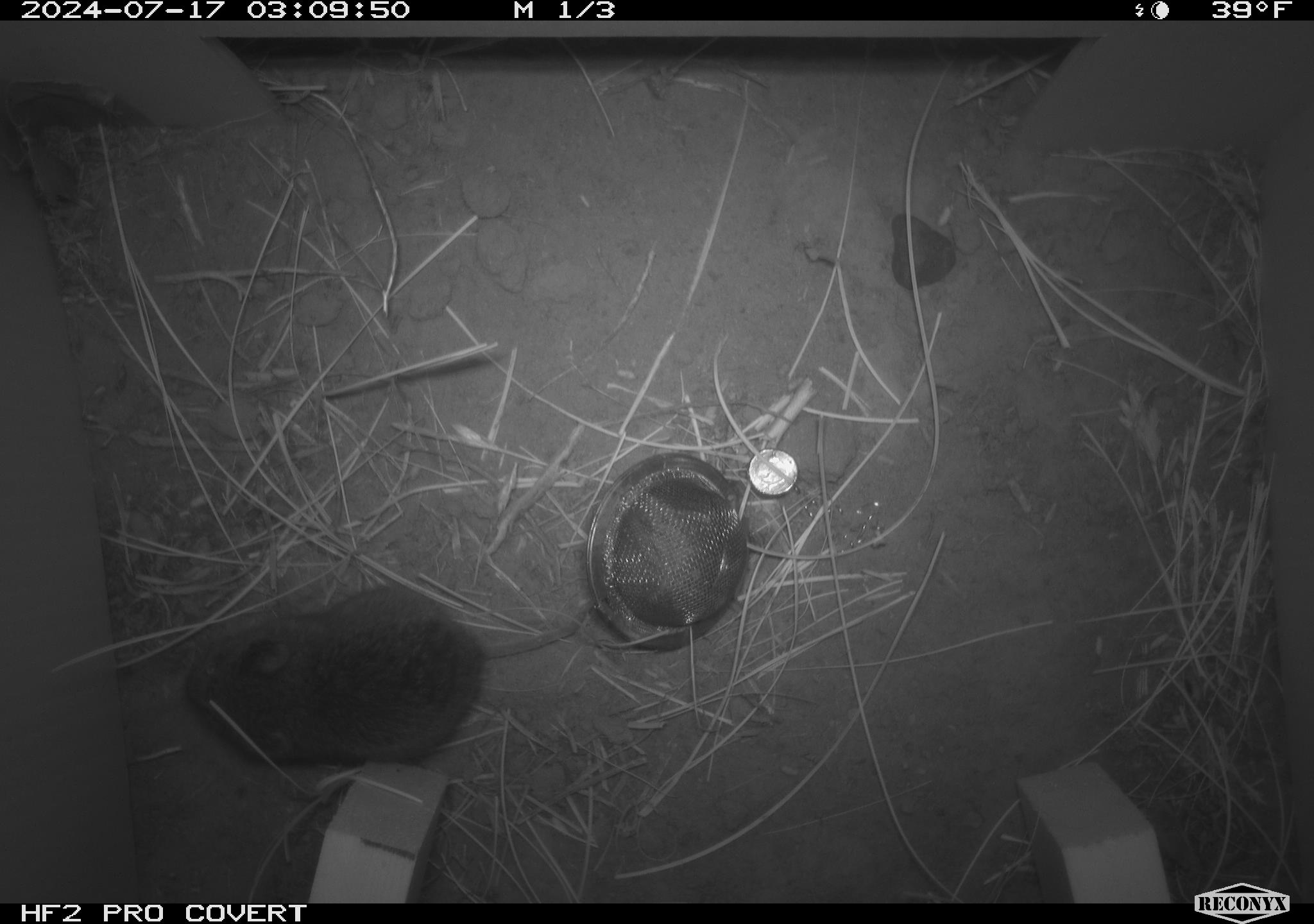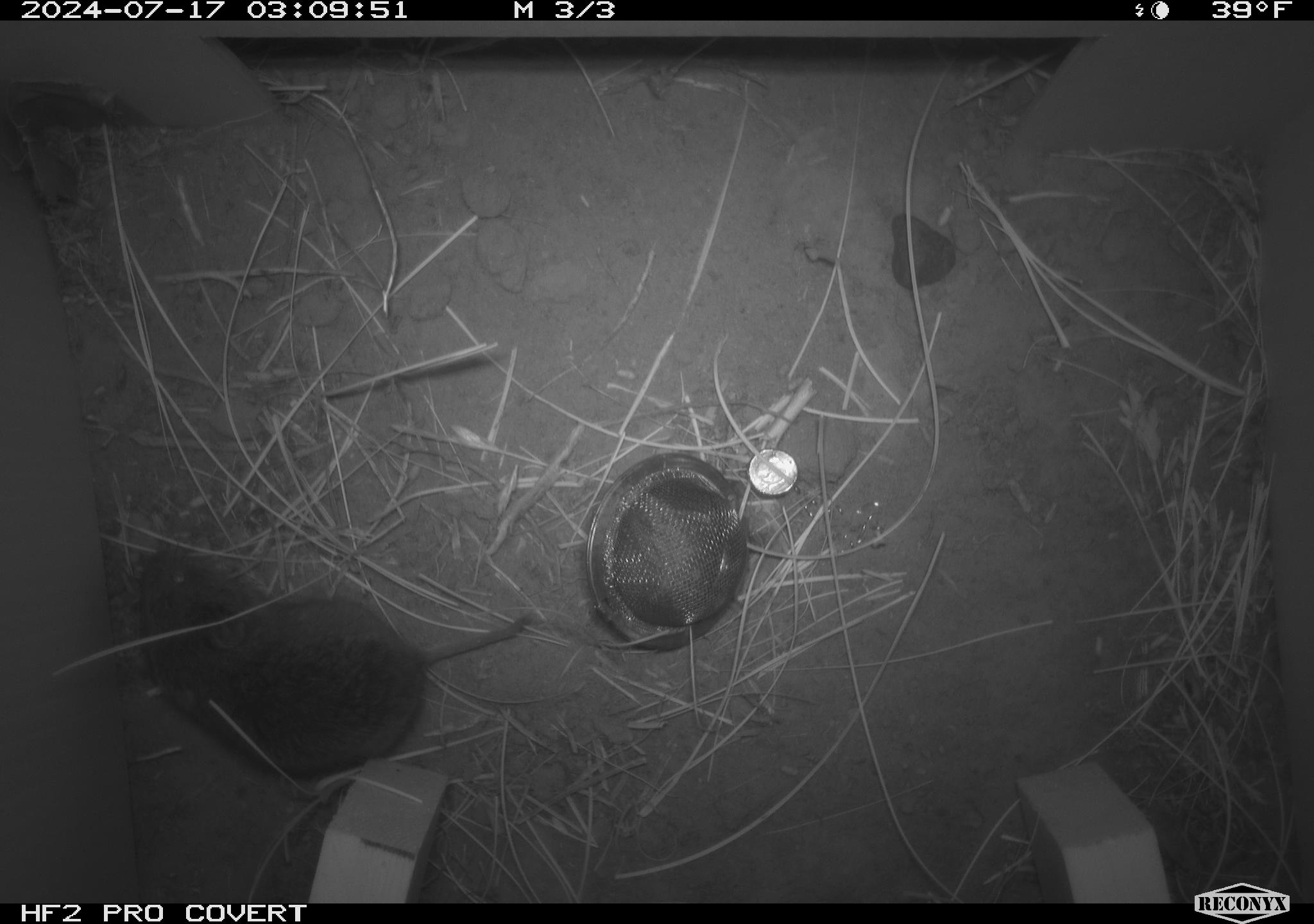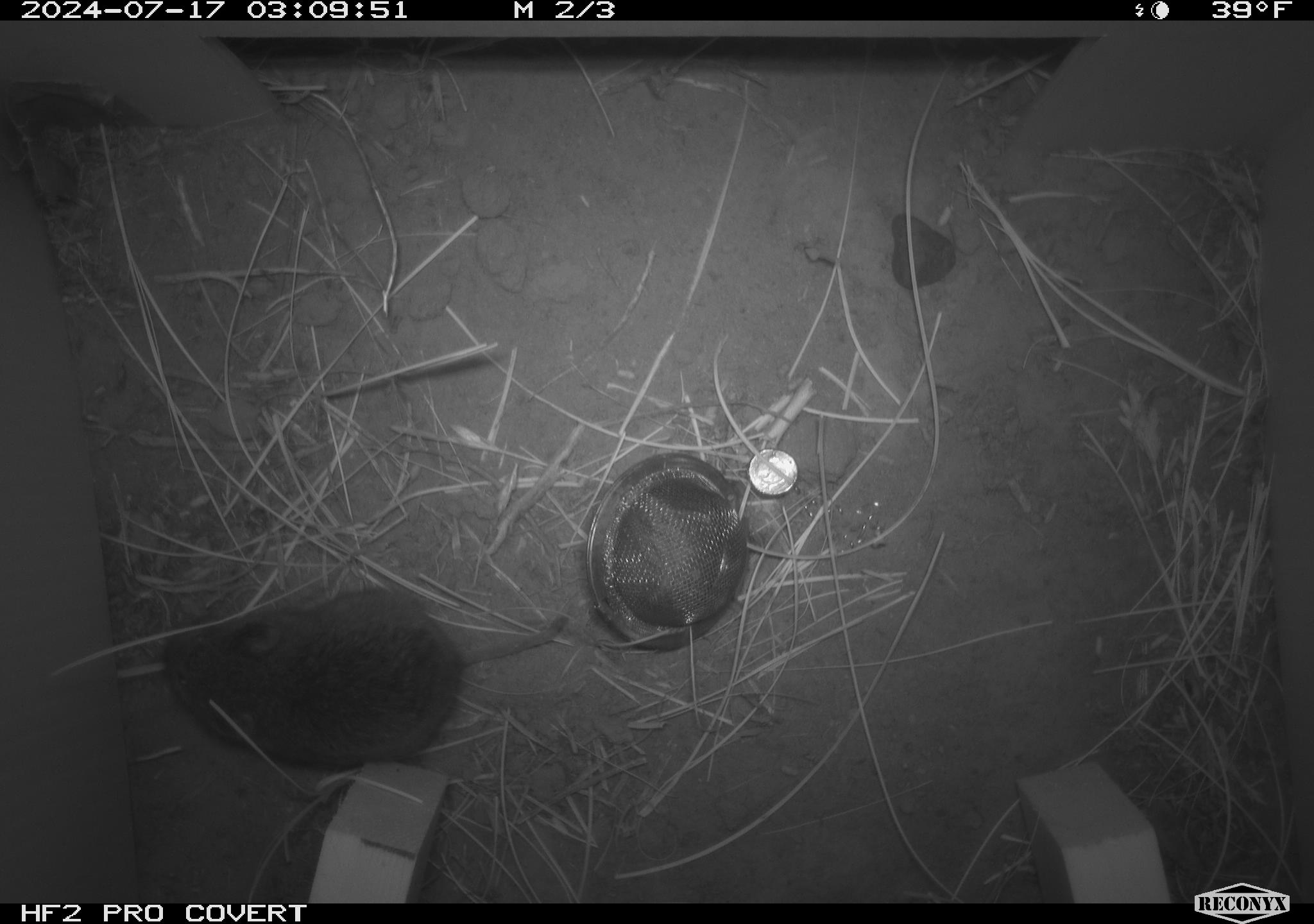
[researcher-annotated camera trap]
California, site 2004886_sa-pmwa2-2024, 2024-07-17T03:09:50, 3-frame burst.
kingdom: Animalia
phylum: Chordata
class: Mammalia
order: Rodentia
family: Cricetidae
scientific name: Arvicolinae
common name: voles, lemmings, and muskrats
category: arvicolinae subfamily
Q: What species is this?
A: Arvicolinae subfamily (voles, lemmings, and muskrats) (Arvicolinae).